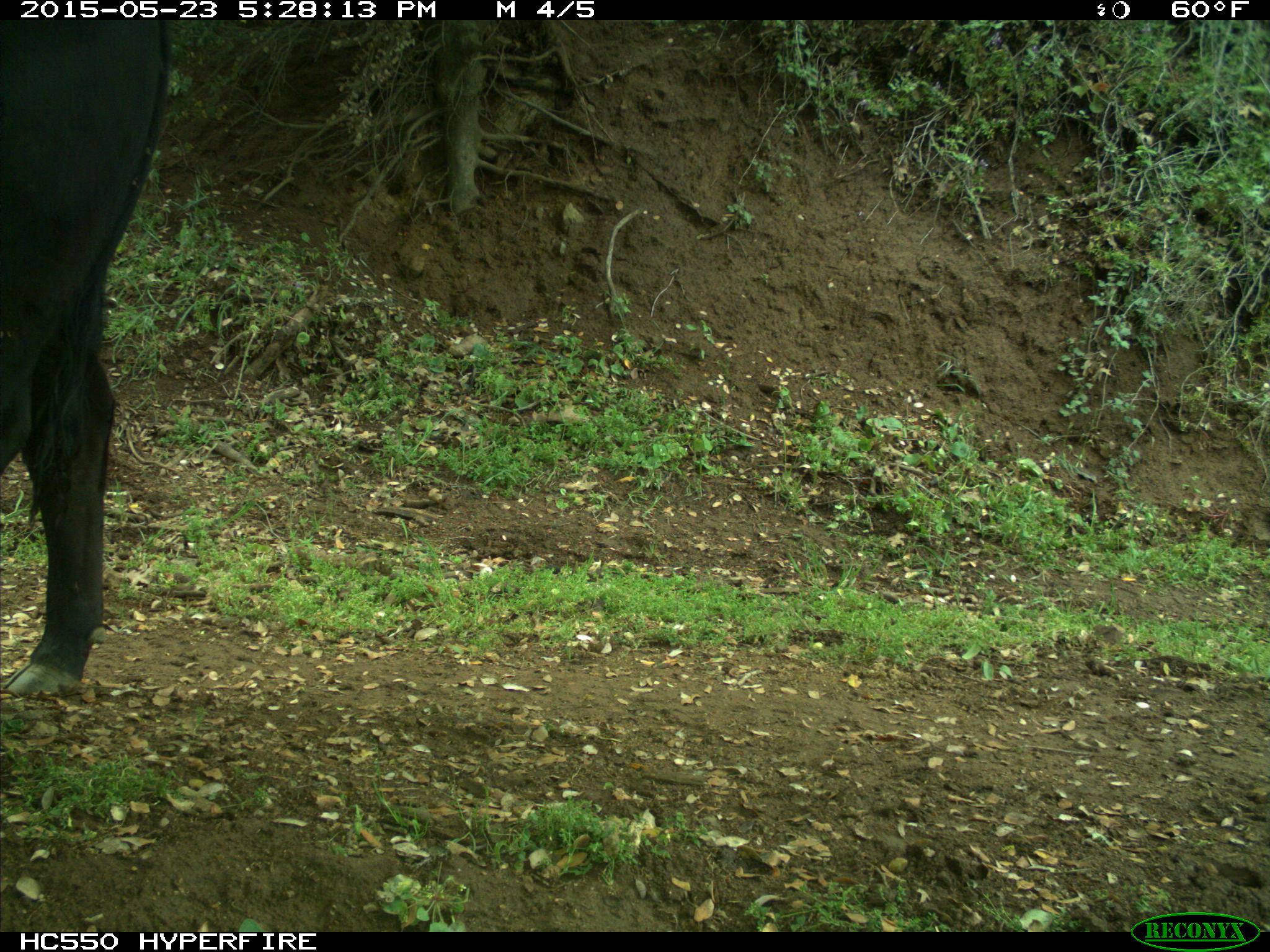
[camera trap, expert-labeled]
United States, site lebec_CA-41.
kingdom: Animalia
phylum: Chordata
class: Mammalia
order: Artiodactyla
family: Bovidae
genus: Bos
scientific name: Bos taurus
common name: domestic cow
Bos taurus (domestic cow).